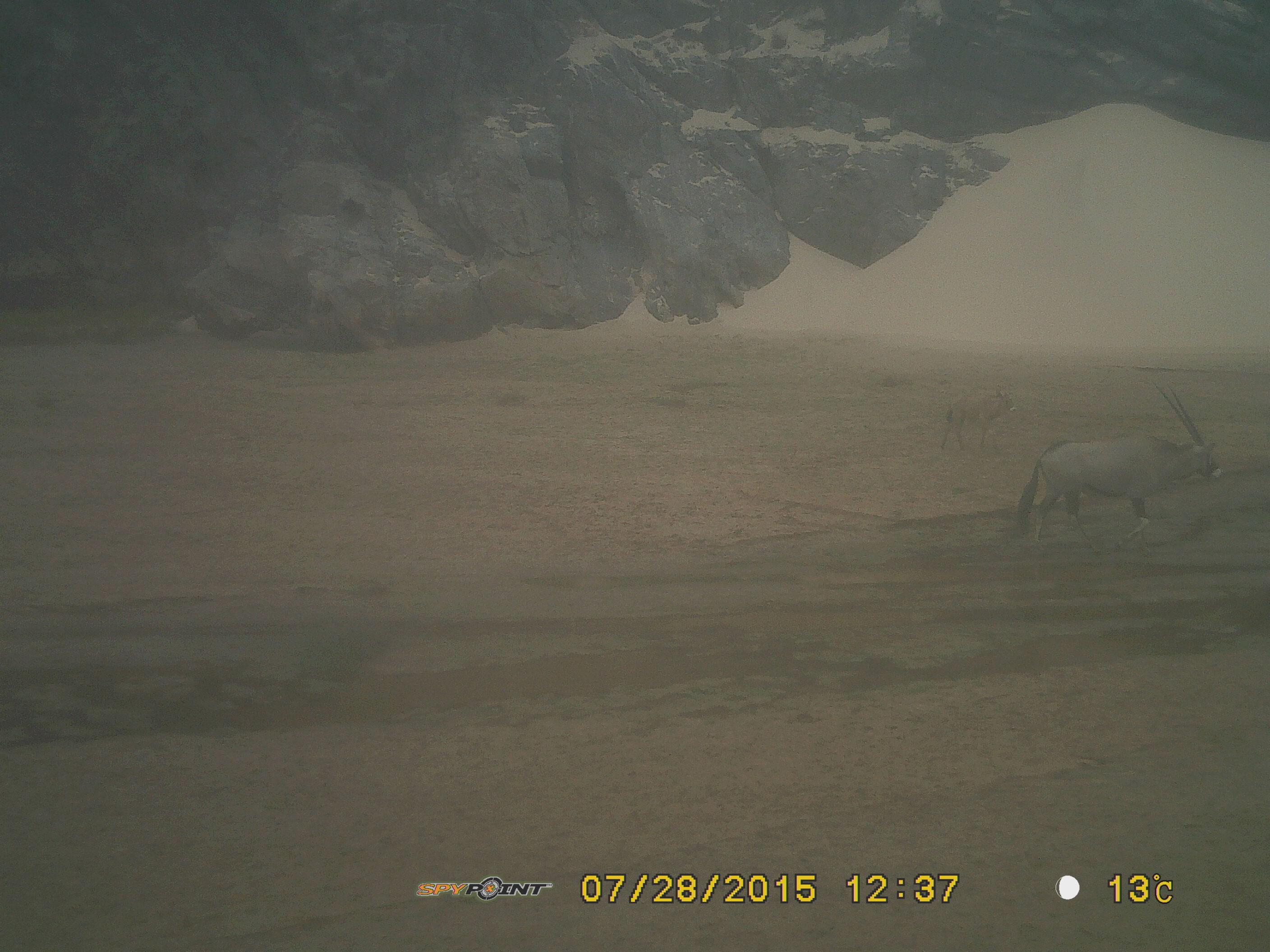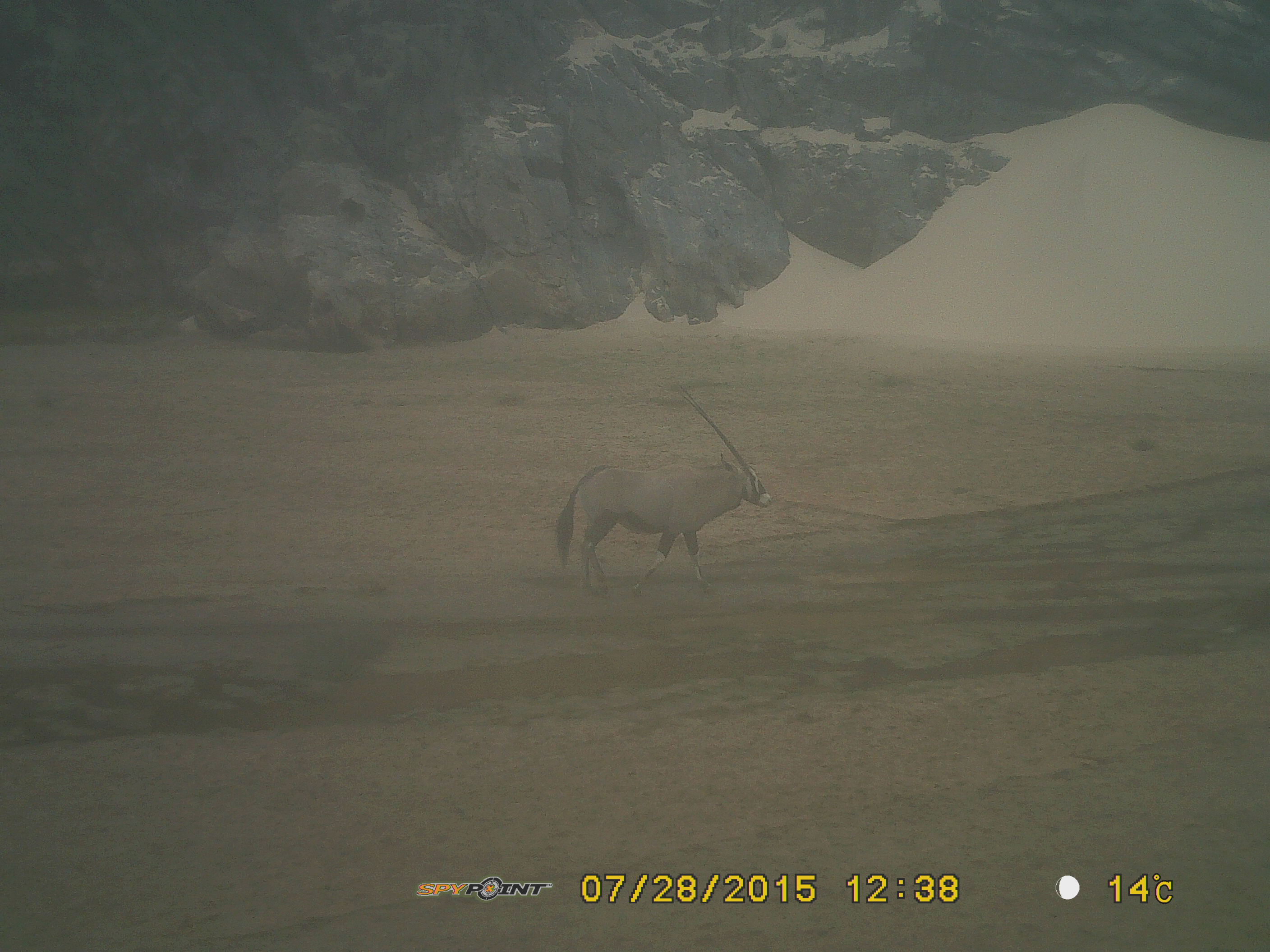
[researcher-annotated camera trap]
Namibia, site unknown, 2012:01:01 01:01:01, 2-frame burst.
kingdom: Animalia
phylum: Chordata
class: Mammalia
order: Artiodactyla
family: Bovidae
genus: Oryx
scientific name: Oryx gazella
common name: gemsbok